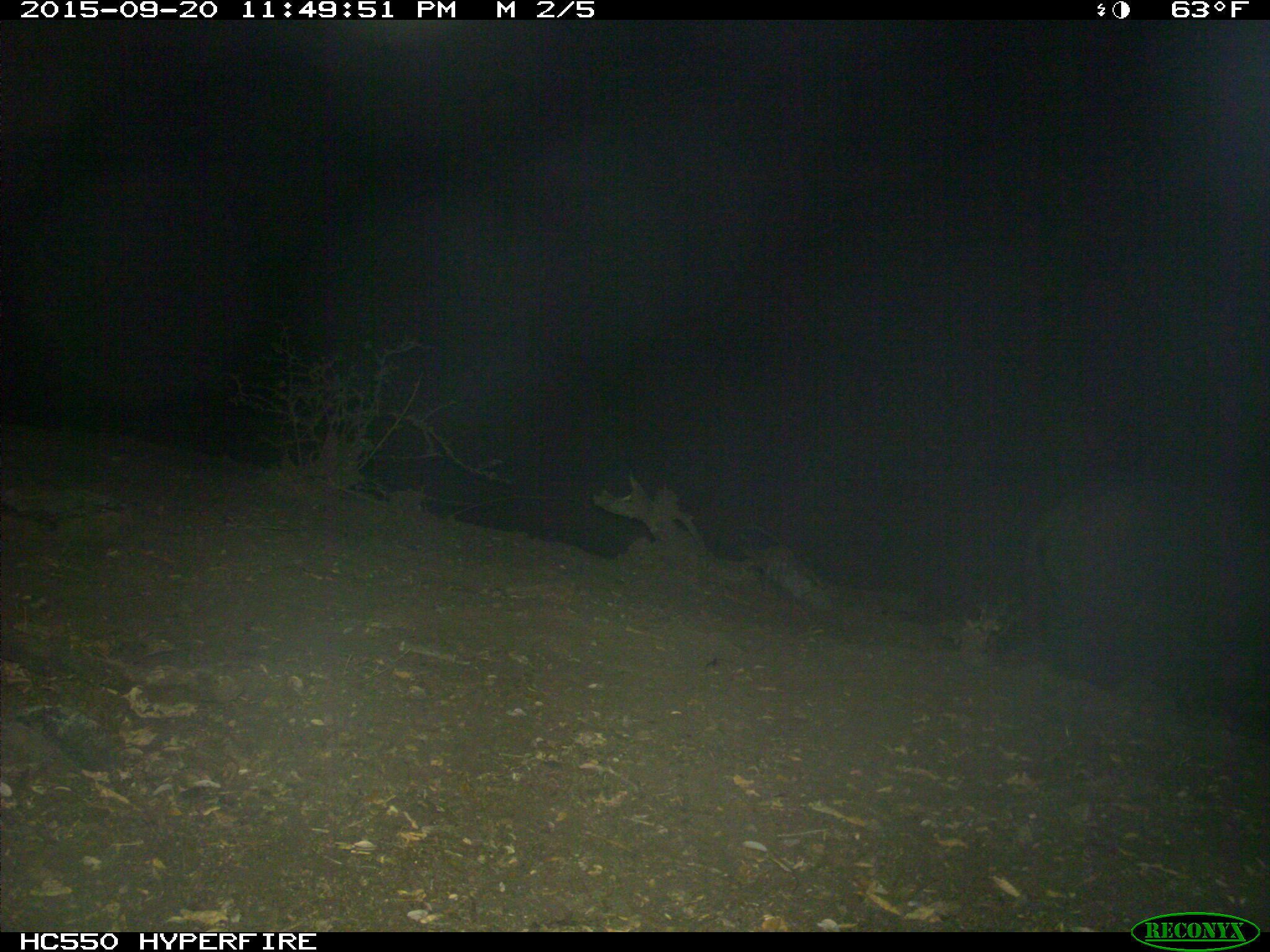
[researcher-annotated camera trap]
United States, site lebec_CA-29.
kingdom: Animalia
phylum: Chordata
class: Mammalia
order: Artiodactyla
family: Suidae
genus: Sus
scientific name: Sus scrofa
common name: wild boar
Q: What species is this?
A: Sus scrofa (wild boar).